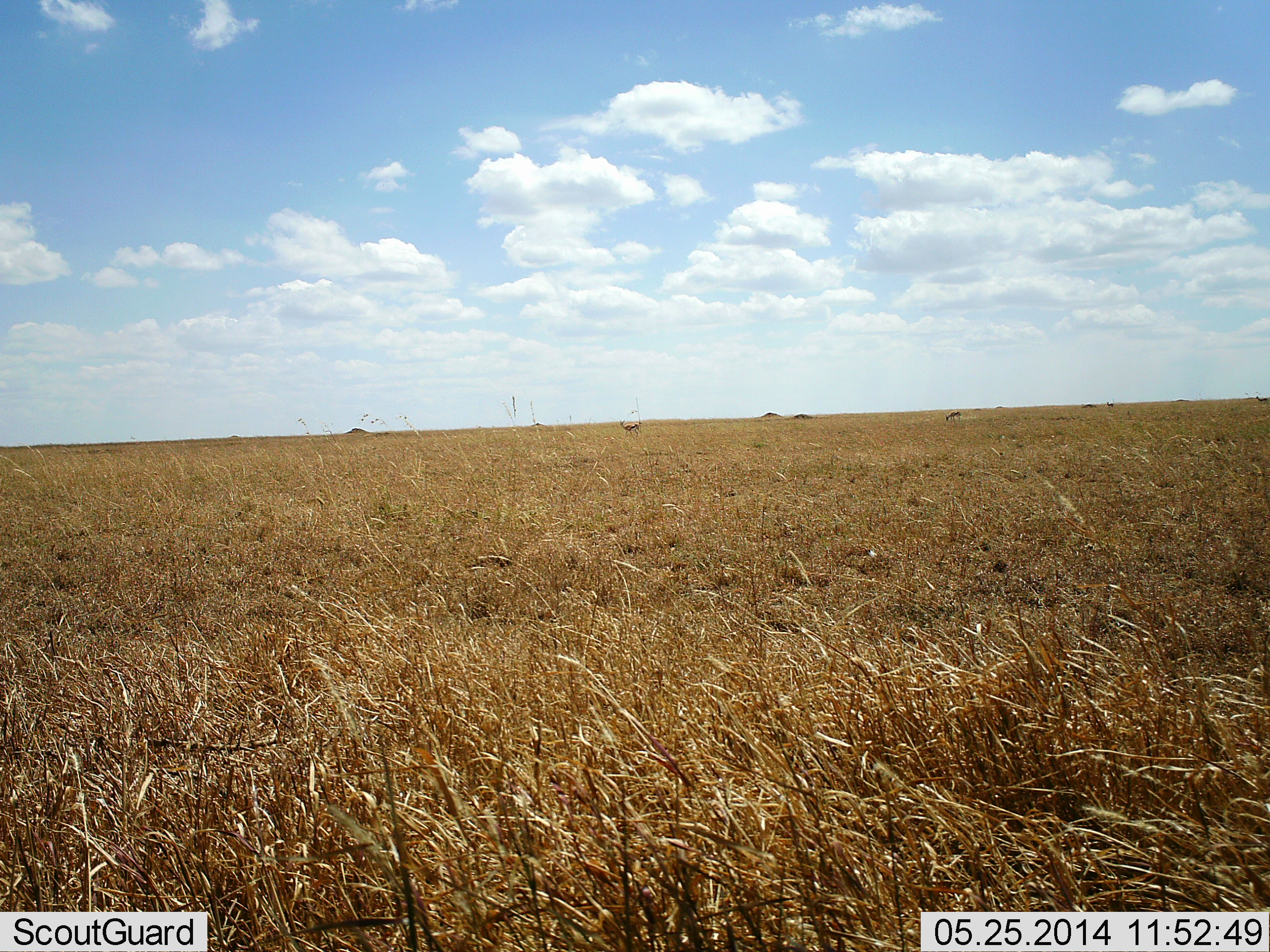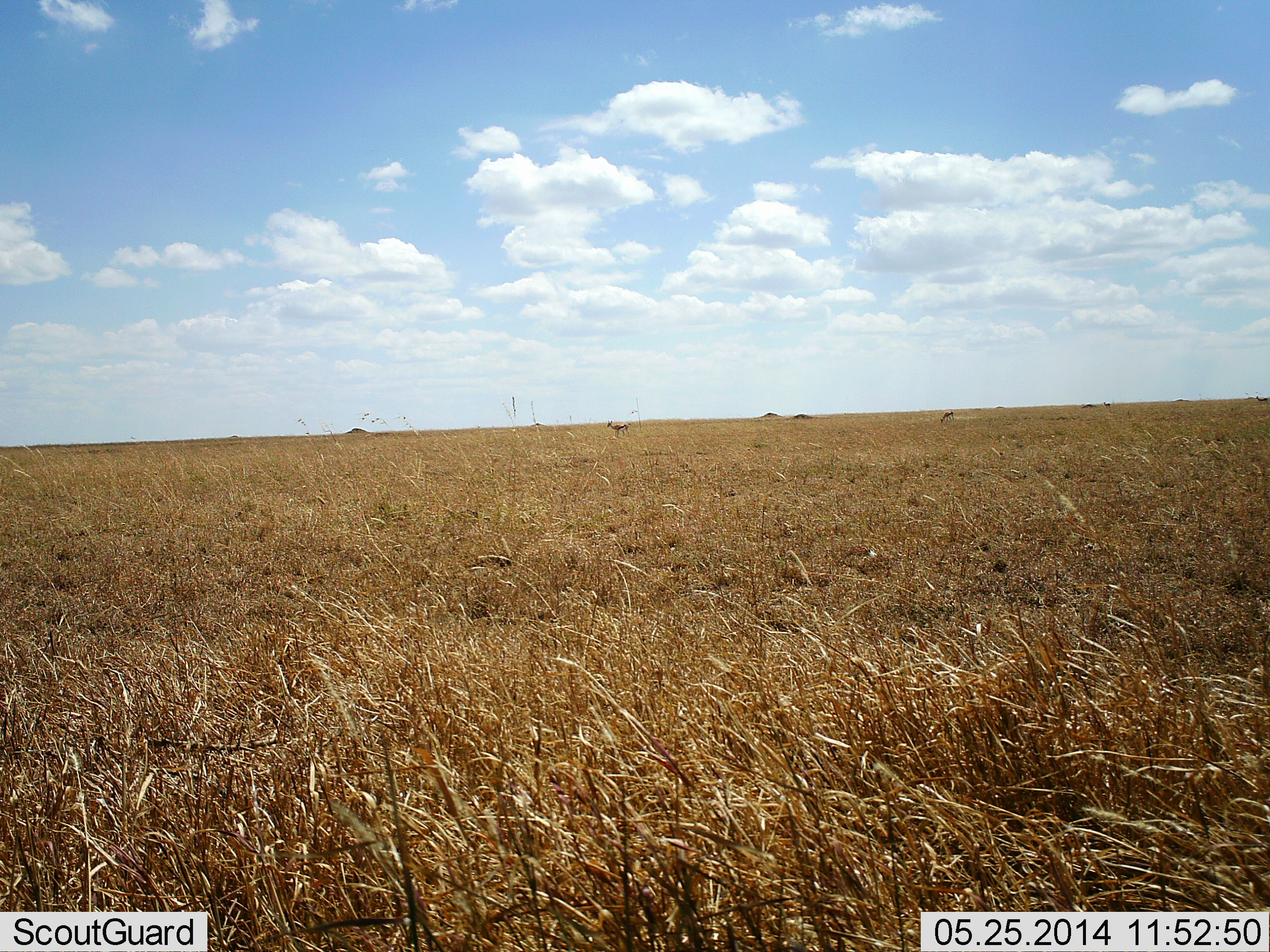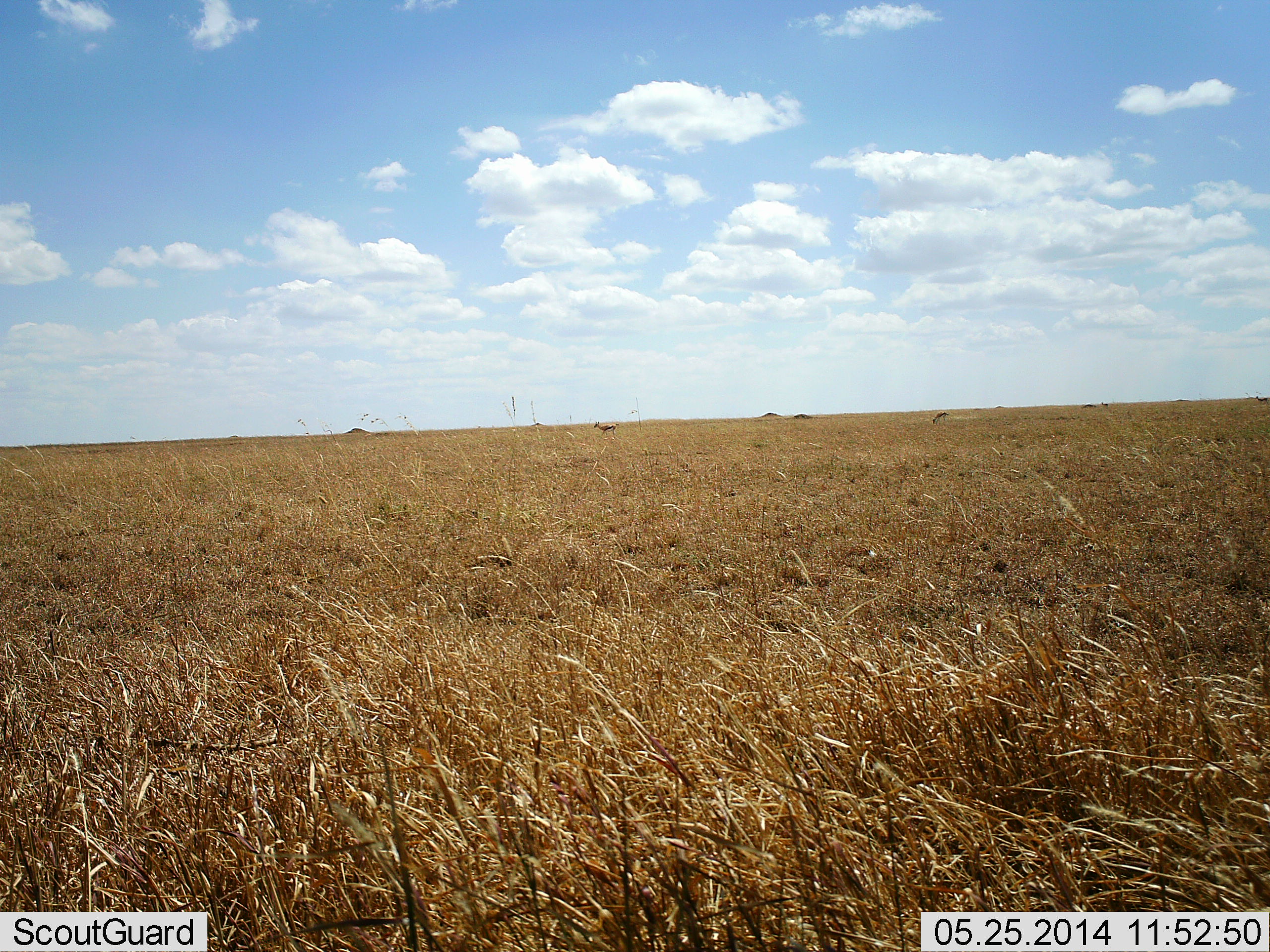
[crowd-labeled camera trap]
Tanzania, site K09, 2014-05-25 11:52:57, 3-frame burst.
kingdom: Animalia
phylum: Chordata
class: Mammalia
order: Artiodactyla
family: Bovidae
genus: Eudorcas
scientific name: Eudorcas thomsonii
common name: thomson's gazelle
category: gazellethomsons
Gazellethomsons (thomson's gazelle) (Eudorcas thomsonii), count 3. Behavior (volunteer vote fractions): standing 20%, resting 0%, moving 90%, interacting 0%. Young present (vote fraction): 0%. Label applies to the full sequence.